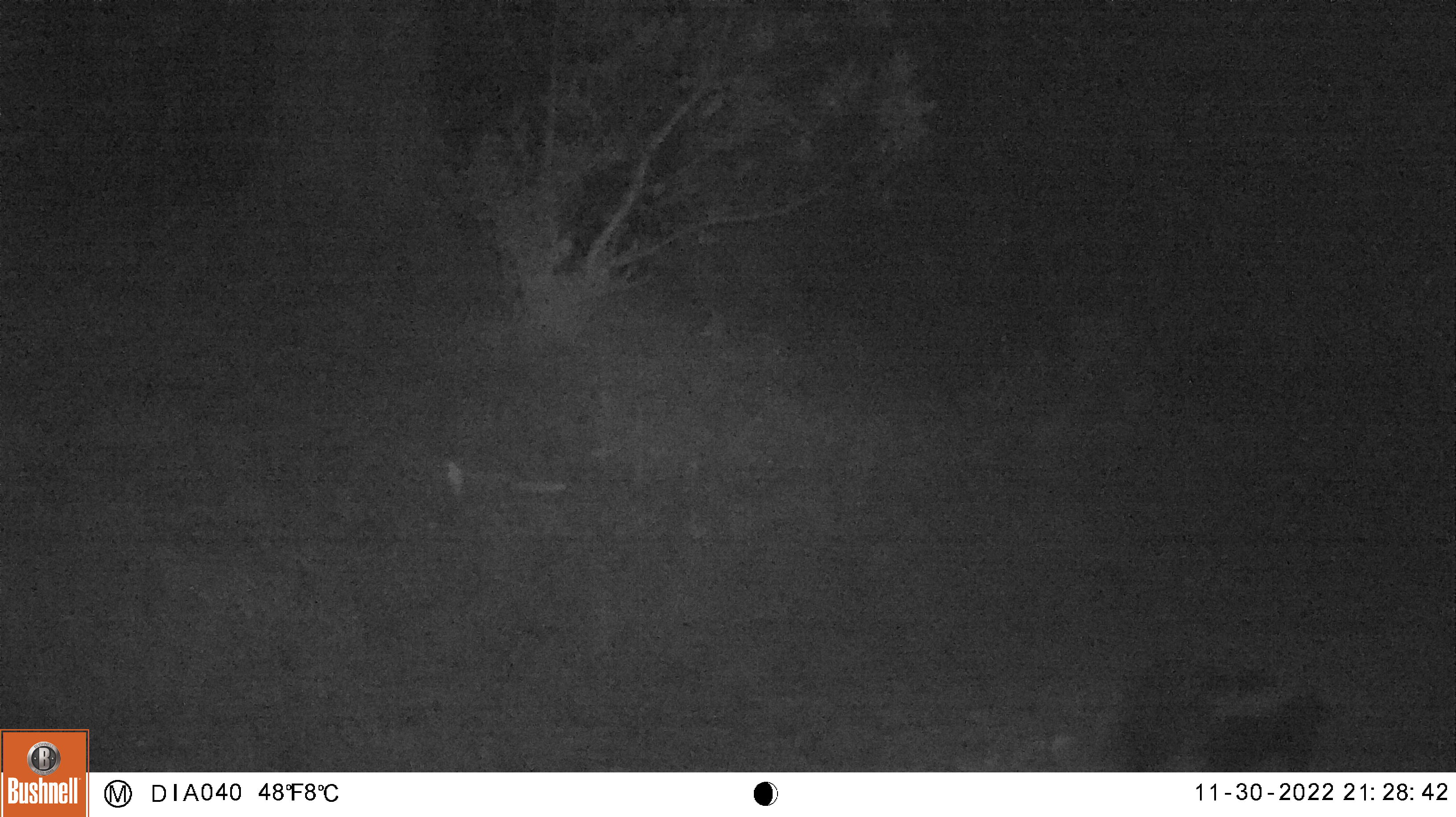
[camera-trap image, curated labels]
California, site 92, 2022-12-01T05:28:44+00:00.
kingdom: Animalia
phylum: Chordata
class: Mammalia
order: Carnivora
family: Mephitidae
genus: Mephitis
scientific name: Mephitis mephitis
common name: striped skunk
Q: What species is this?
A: Striped skunk (Mephitis mephitis).